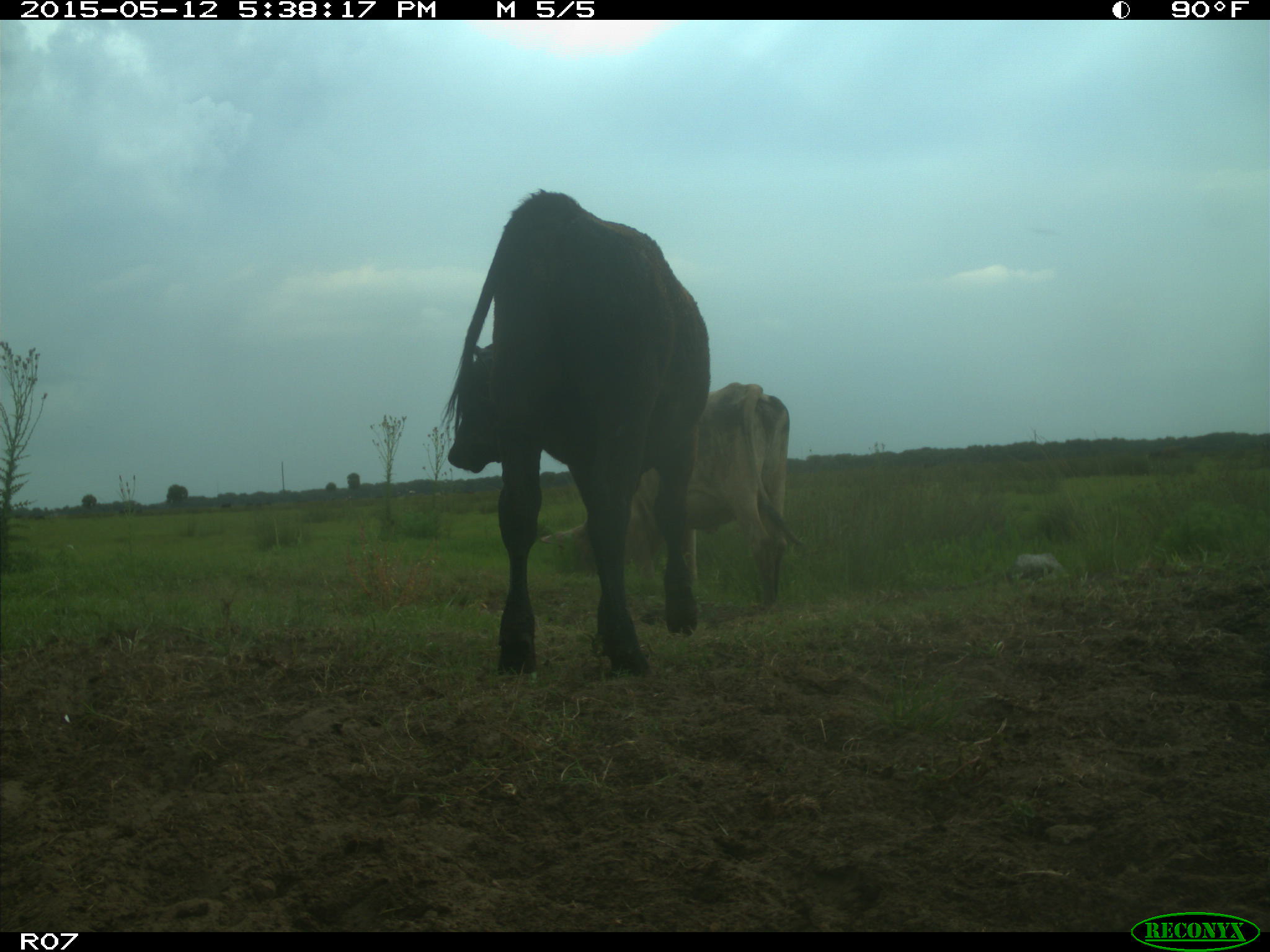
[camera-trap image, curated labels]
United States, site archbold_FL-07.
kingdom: Animalia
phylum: Chordata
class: Mammalia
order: Artiodactyla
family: Bovidae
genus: Bos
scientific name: Bos taurus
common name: domestic cow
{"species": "Bos taurus (domestic cow)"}